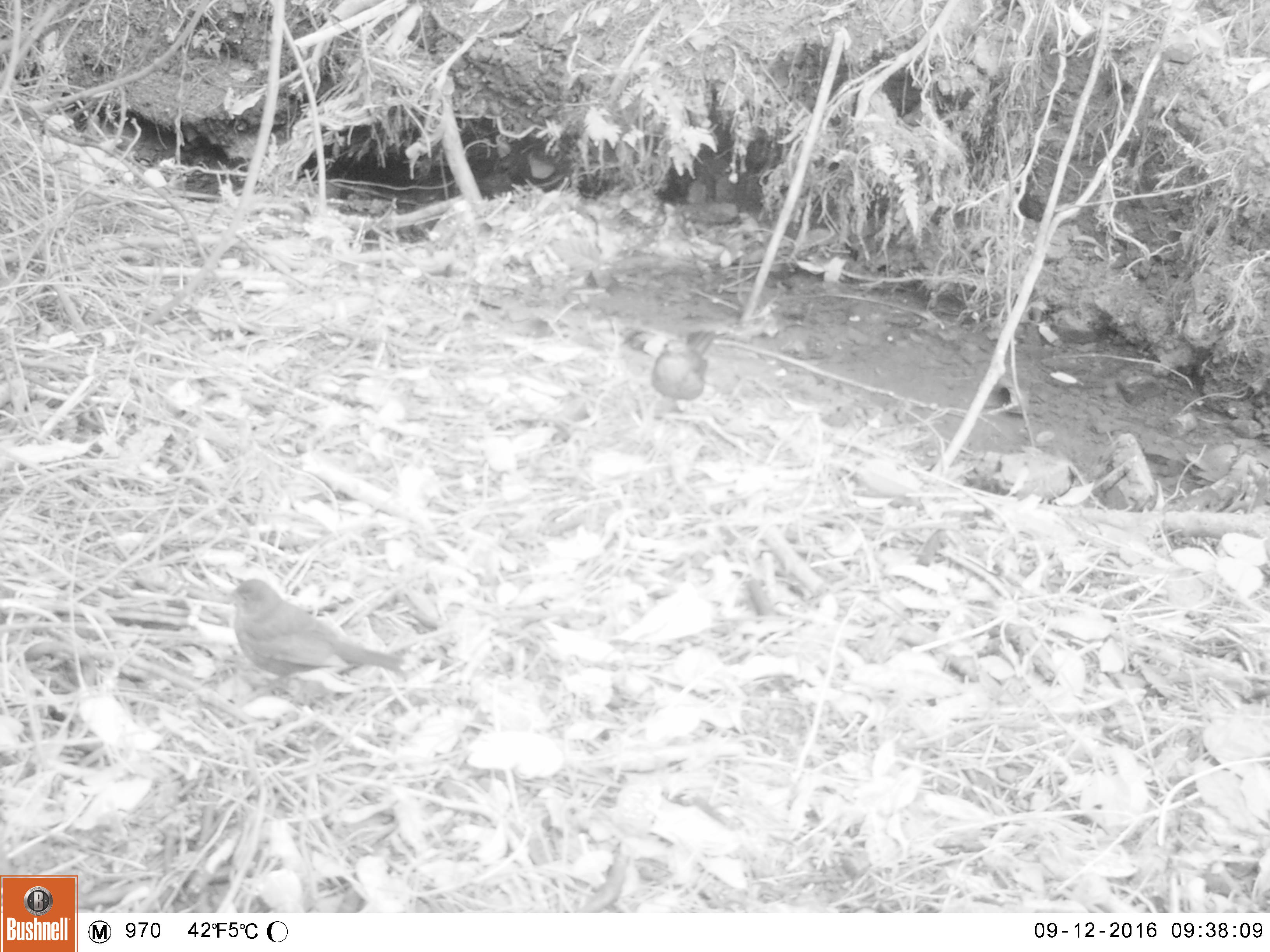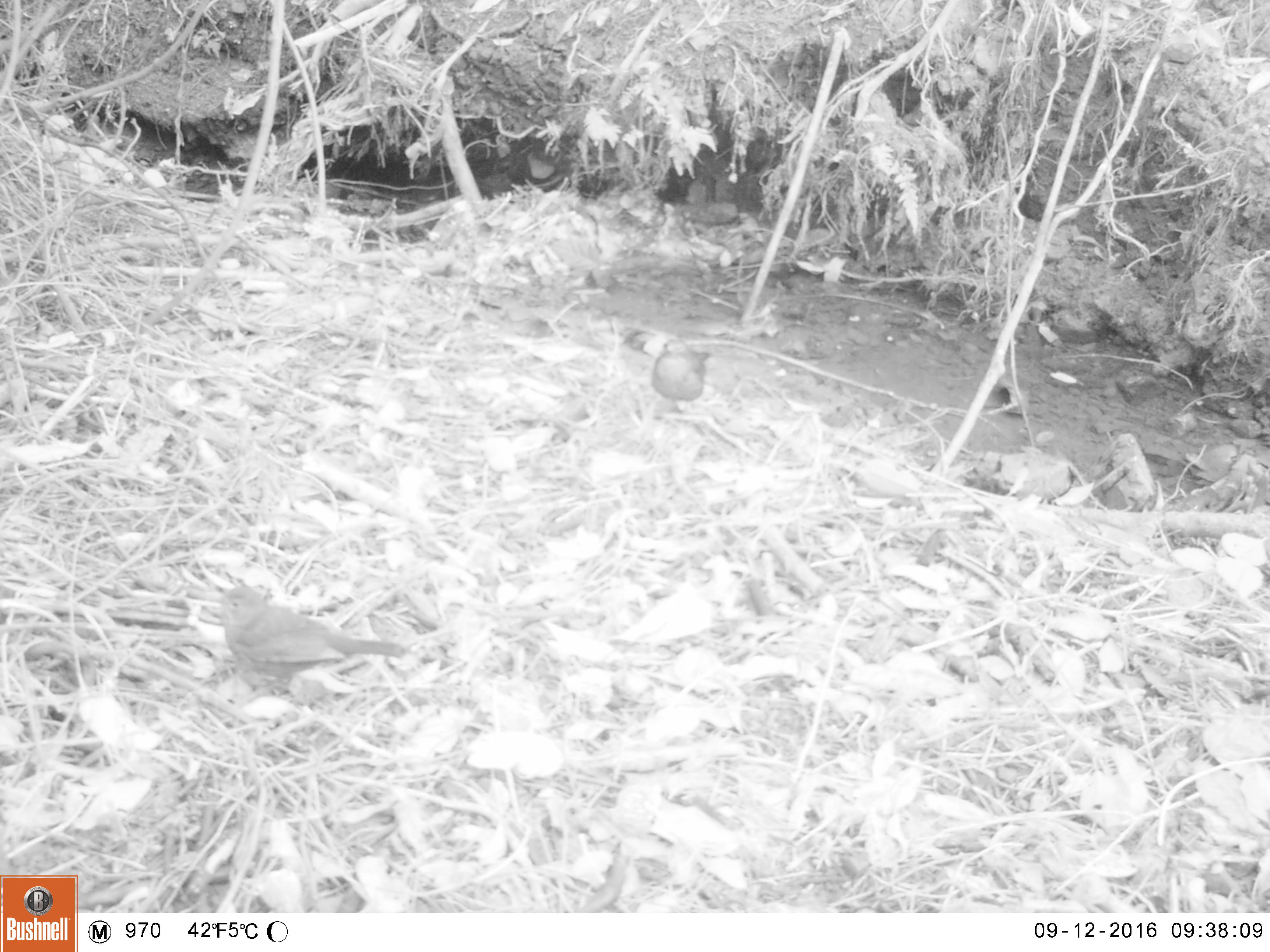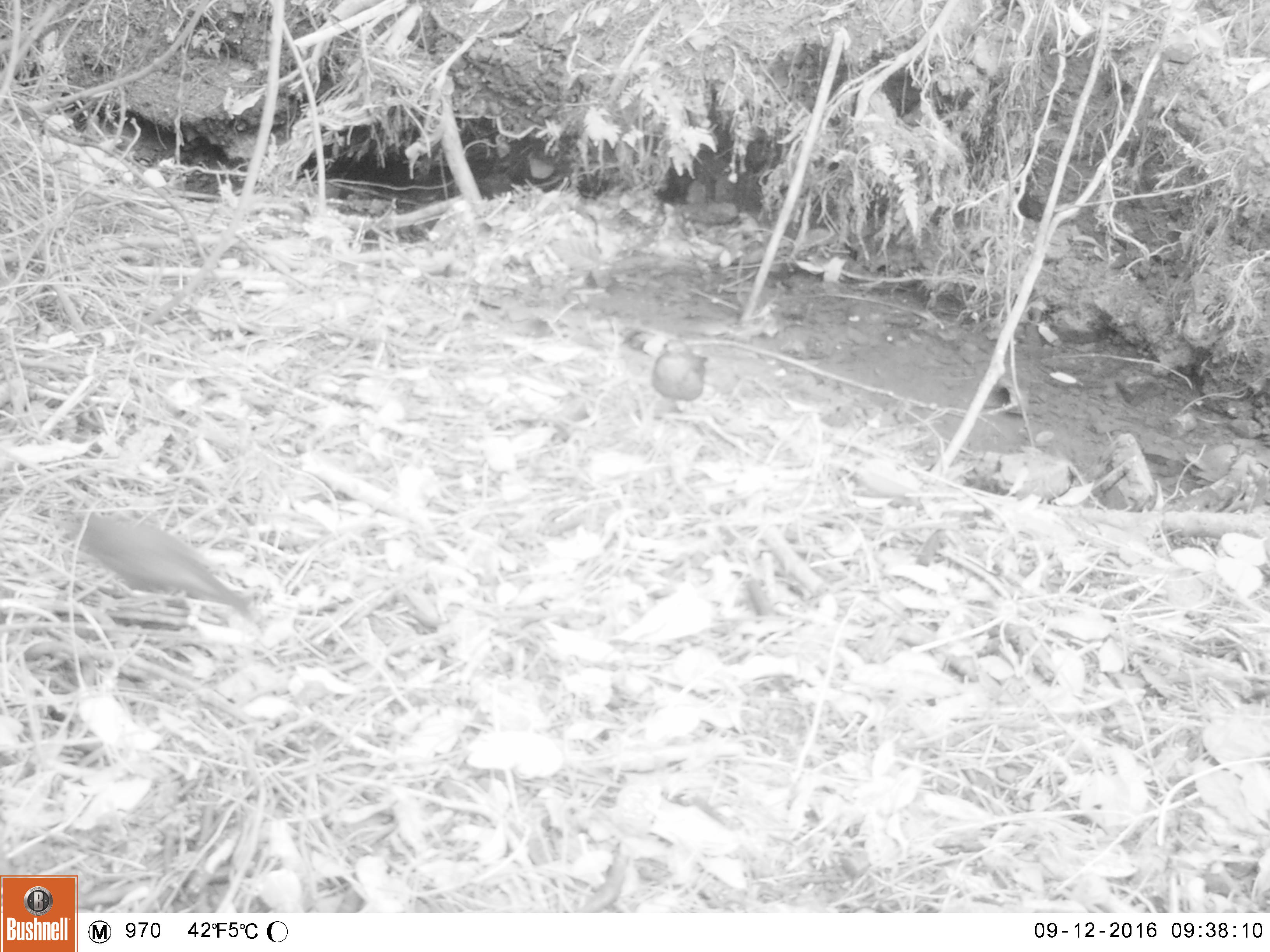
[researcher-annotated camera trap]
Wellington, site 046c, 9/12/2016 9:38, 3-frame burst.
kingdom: Animalia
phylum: Chordata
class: Aves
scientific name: Aves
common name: bird